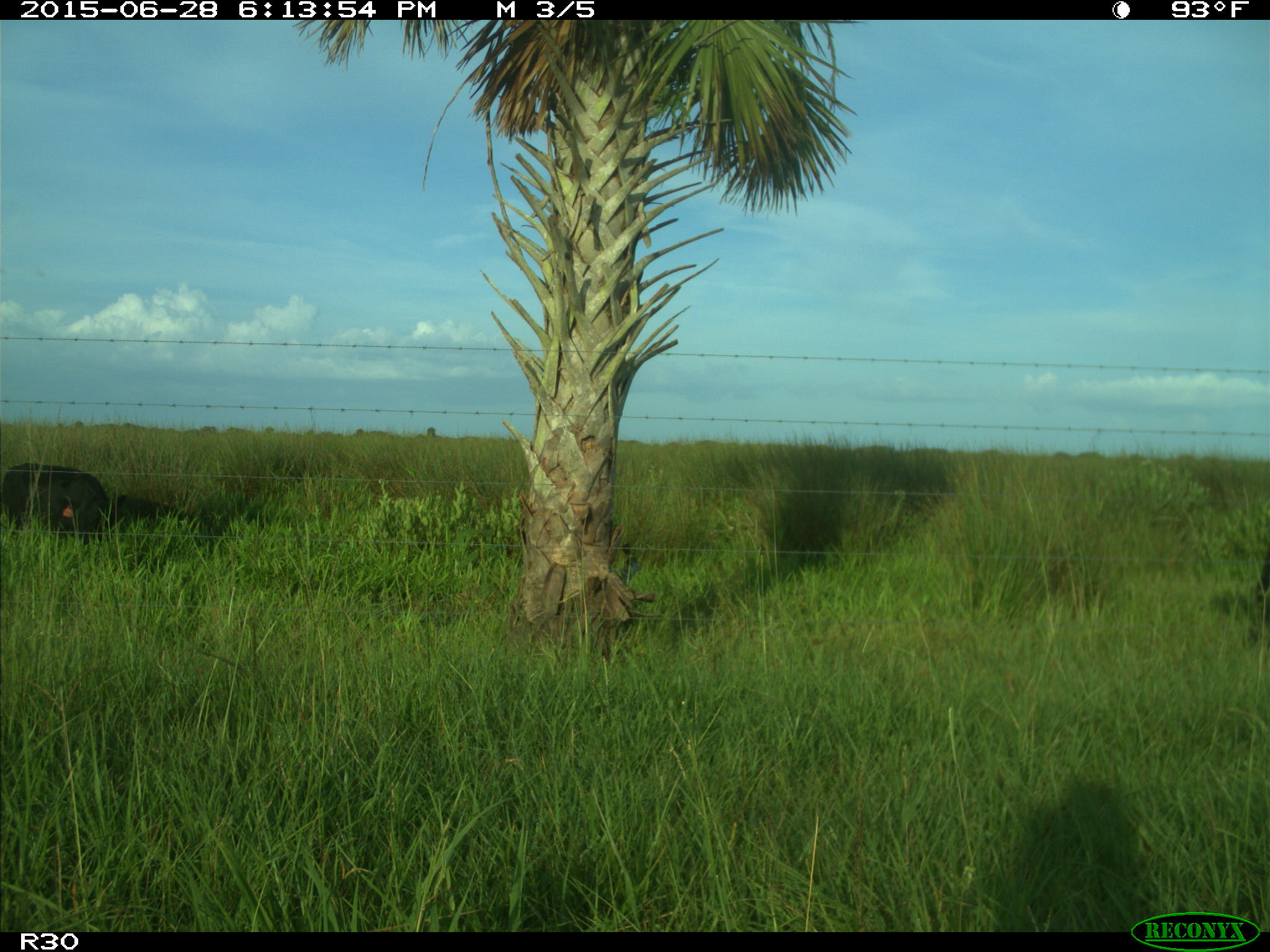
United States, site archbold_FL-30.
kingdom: Animalia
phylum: Chordata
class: Mammalia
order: Artiodactyla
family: Bovidae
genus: Bos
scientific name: Bos taurus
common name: domestic cow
Bos taurus (domestic cow).